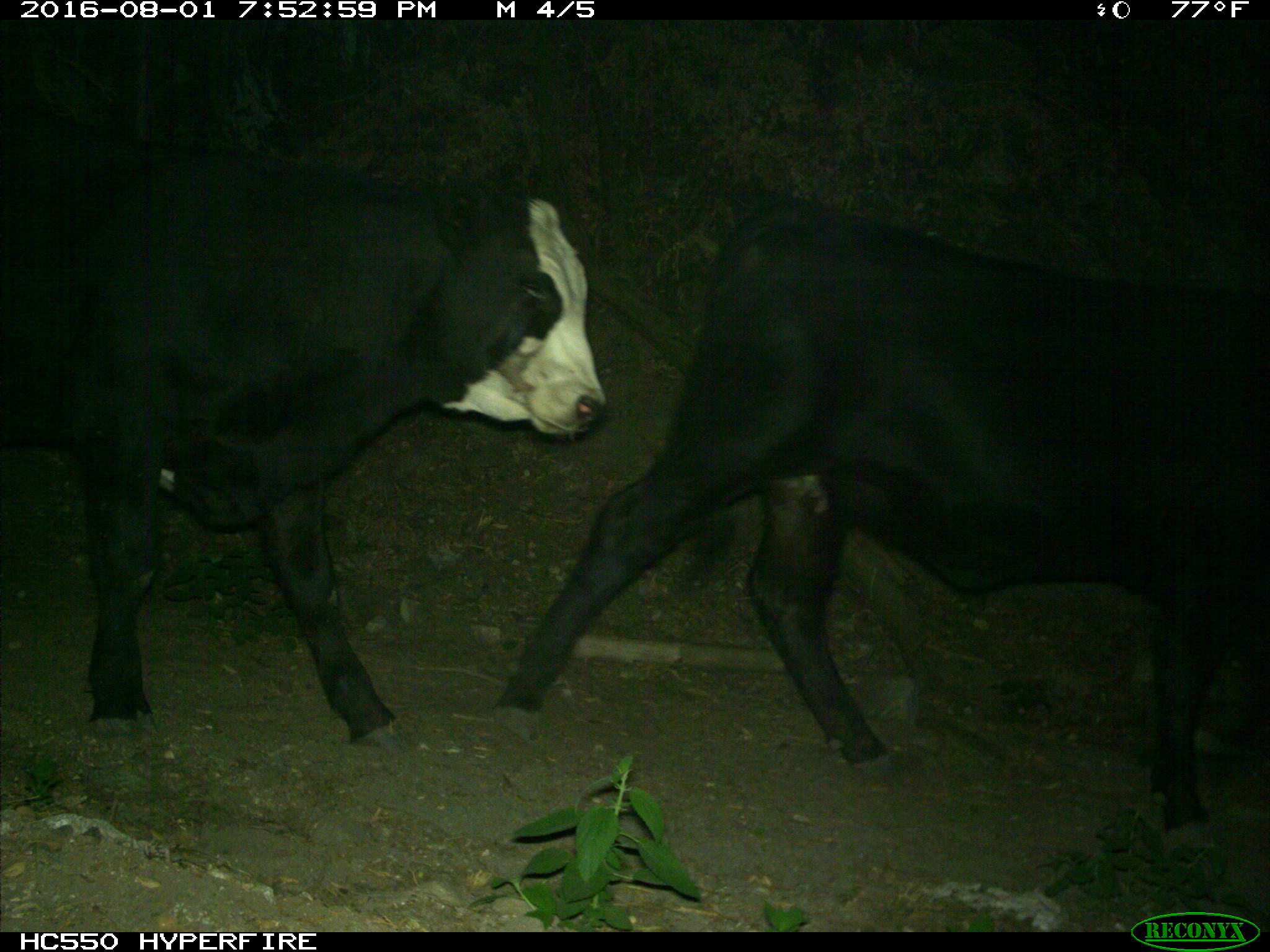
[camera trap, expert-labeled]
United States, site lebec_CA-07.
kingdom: Animalia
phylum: Chordata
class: Mammalia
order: Artiodactyla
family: Bovidae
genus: Bos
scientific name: Bos taurus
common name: domestic cow